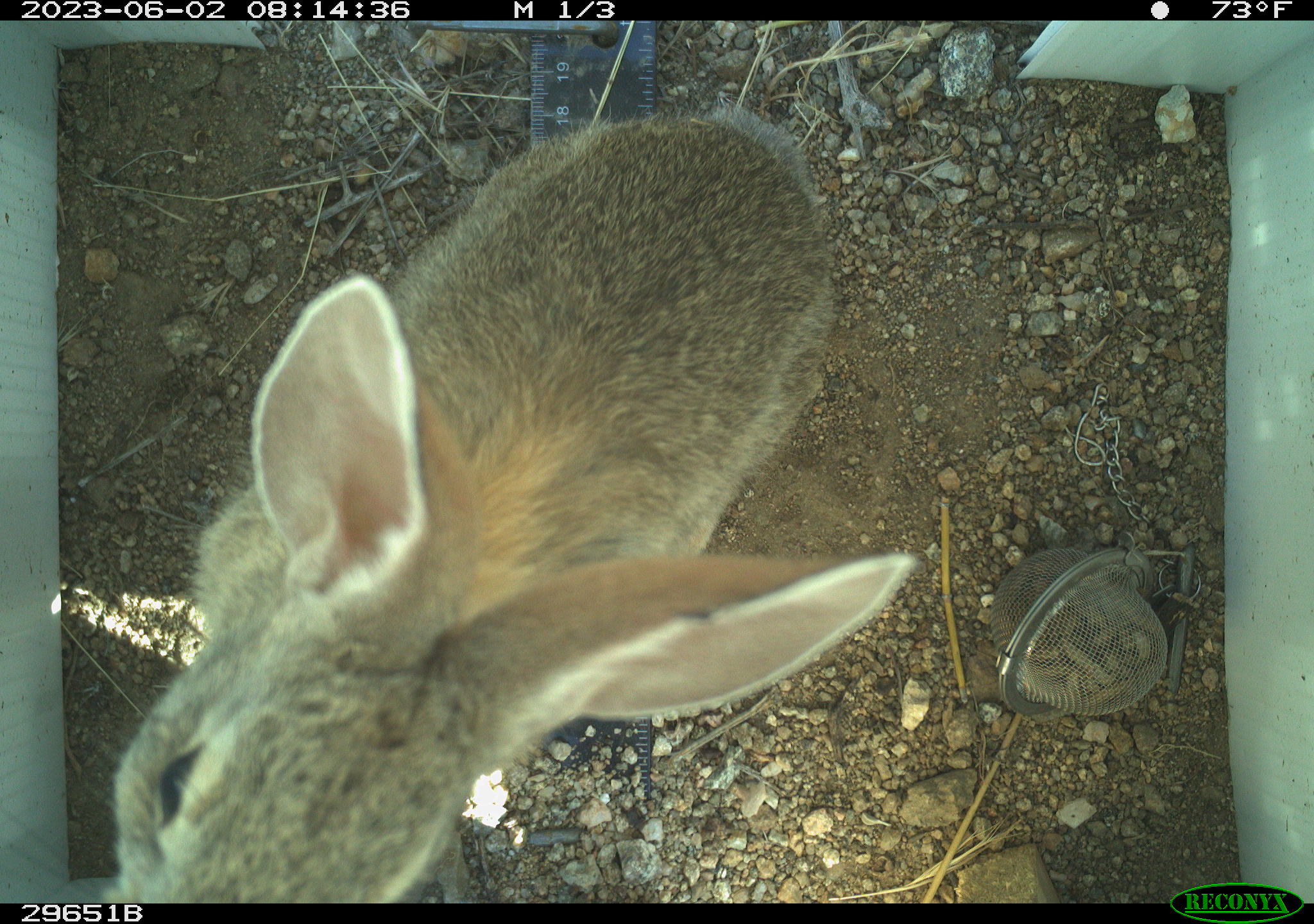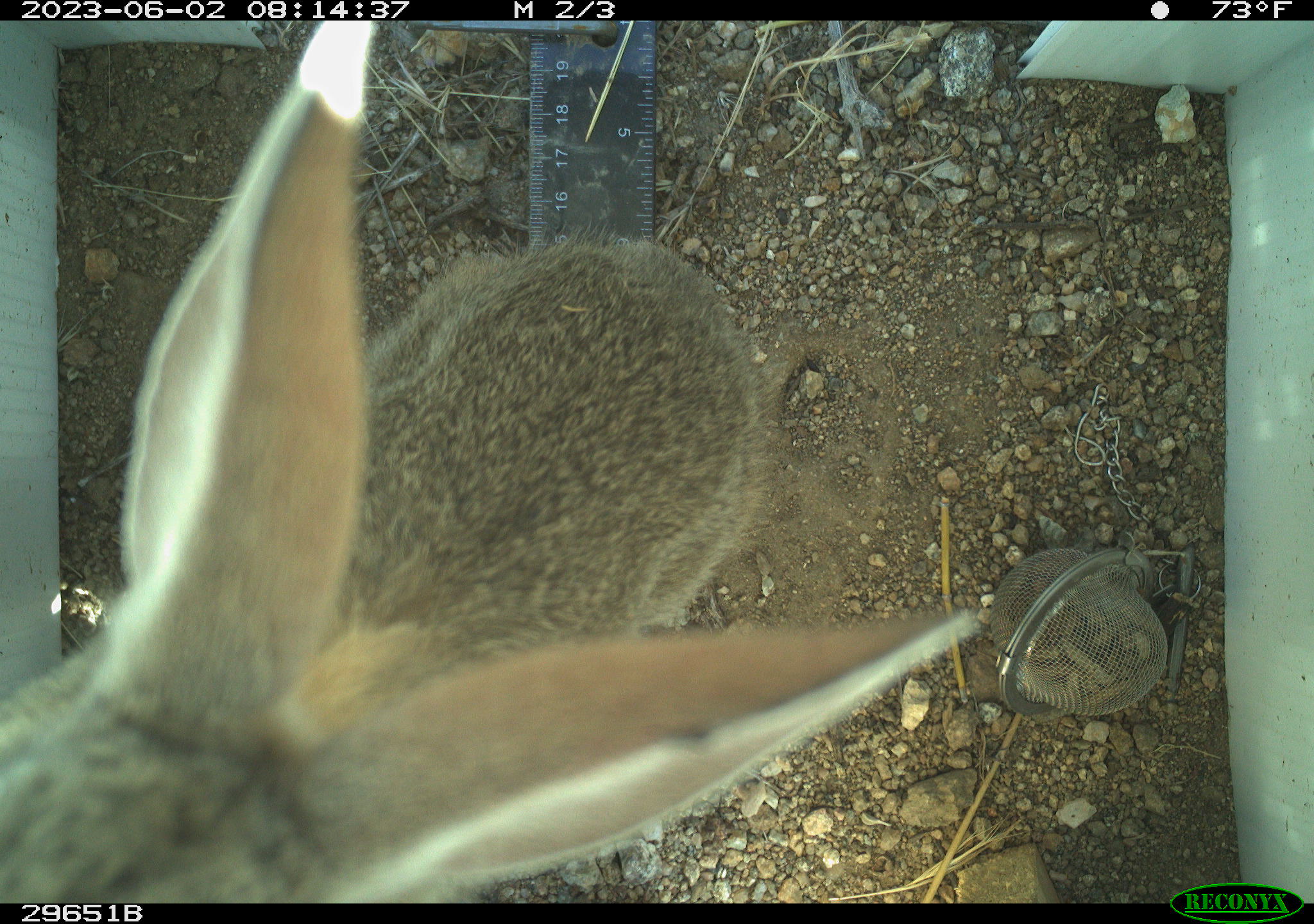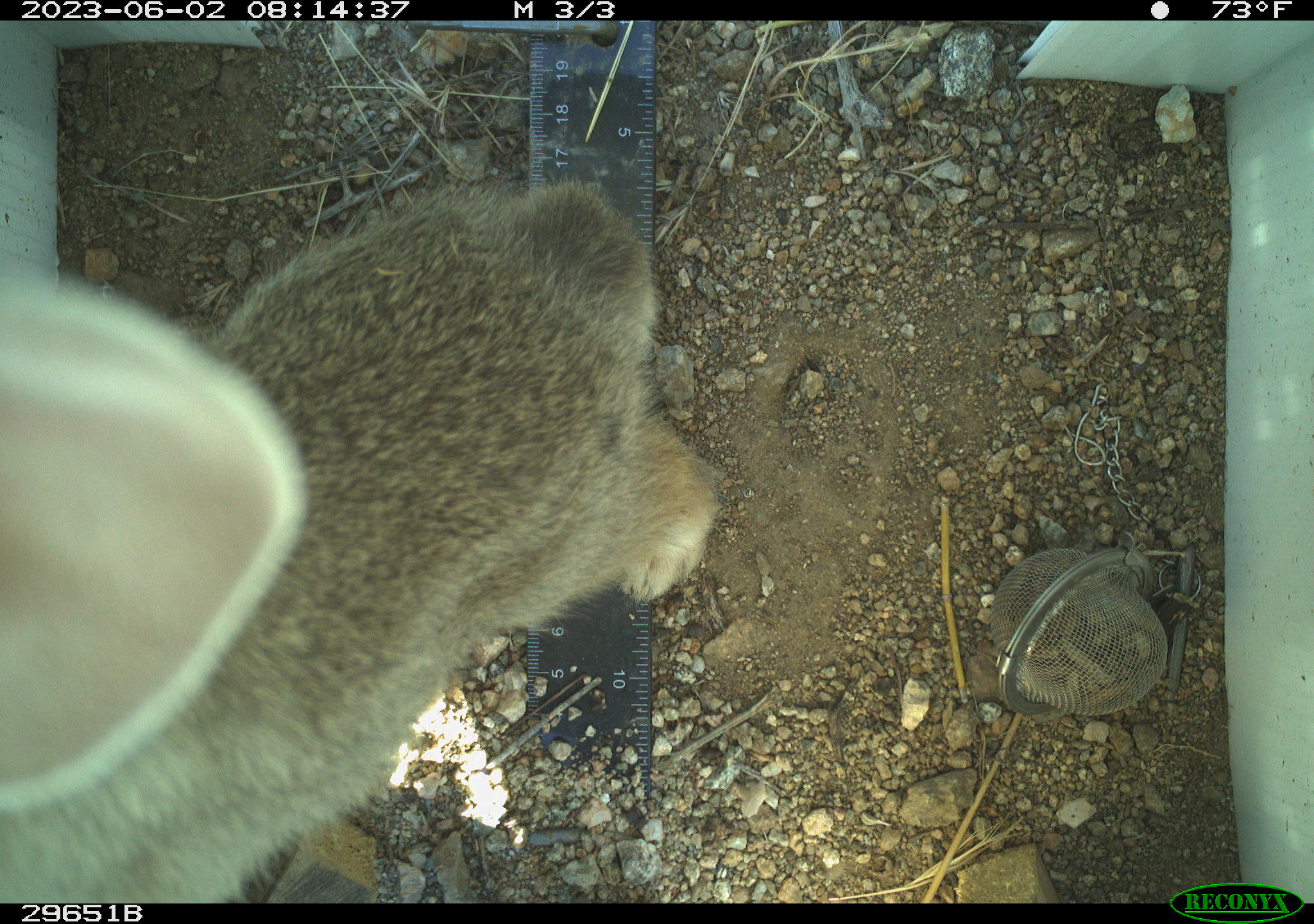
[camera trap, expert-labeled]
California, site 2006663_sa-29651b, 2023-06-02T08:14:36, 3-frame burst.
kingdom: Animalia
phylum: Chordata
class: Mammalia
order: Lagomorpha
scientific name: Lagomorpha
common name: hares, rabbits, and pikas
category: lagomorpha order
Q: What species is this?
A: Lagomorpha order (hares, rabbits, and pikas) (Lagomorpha).